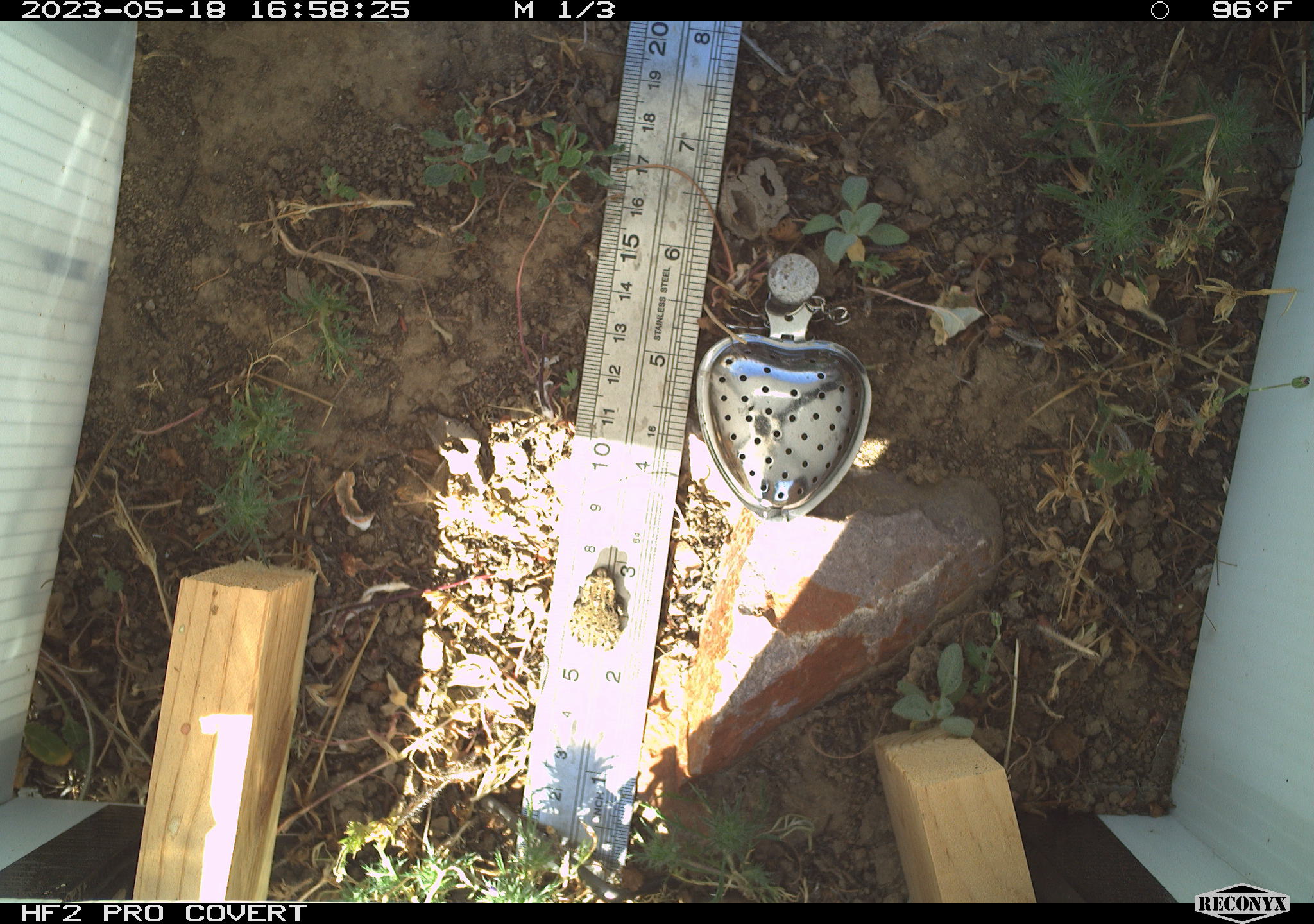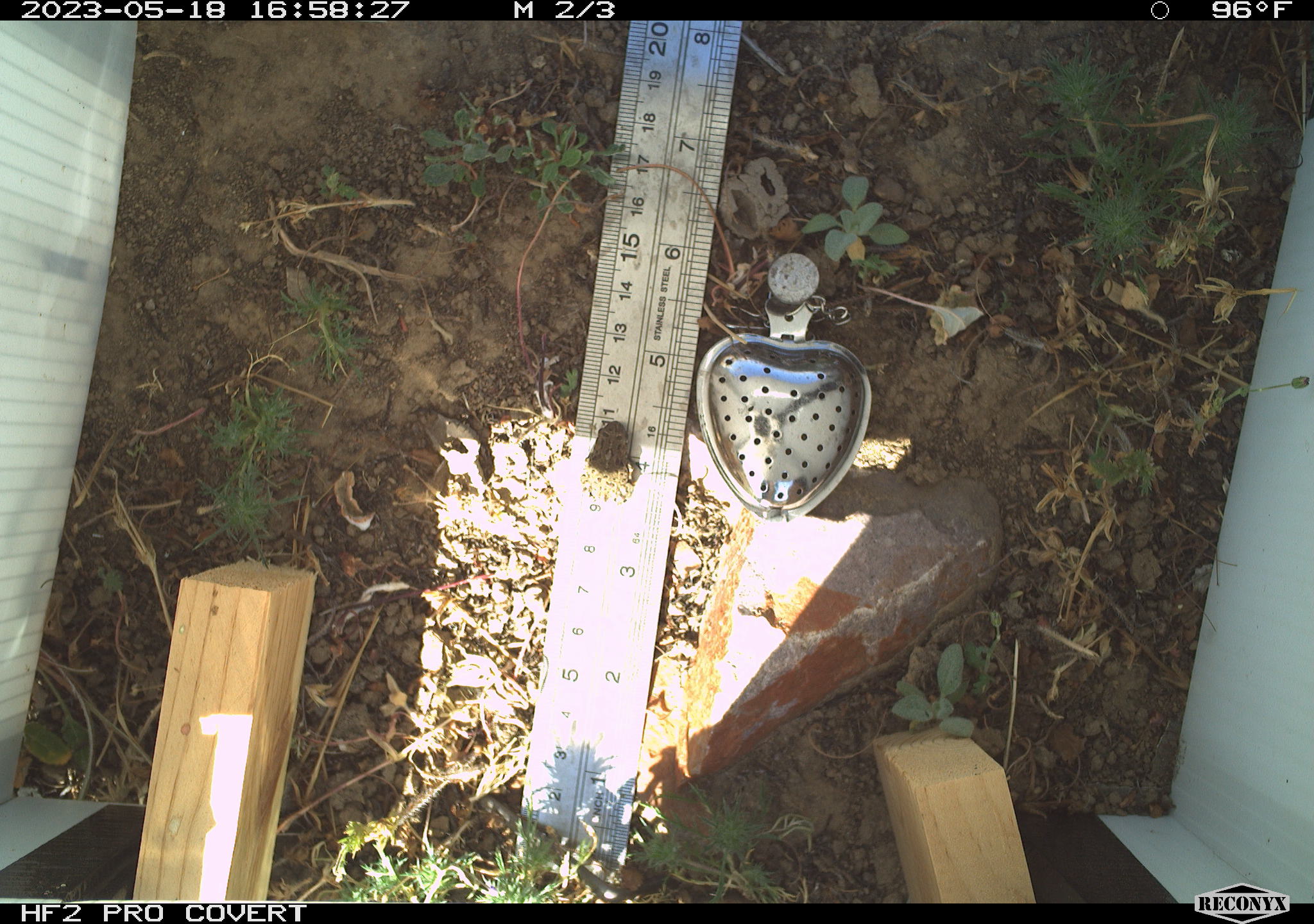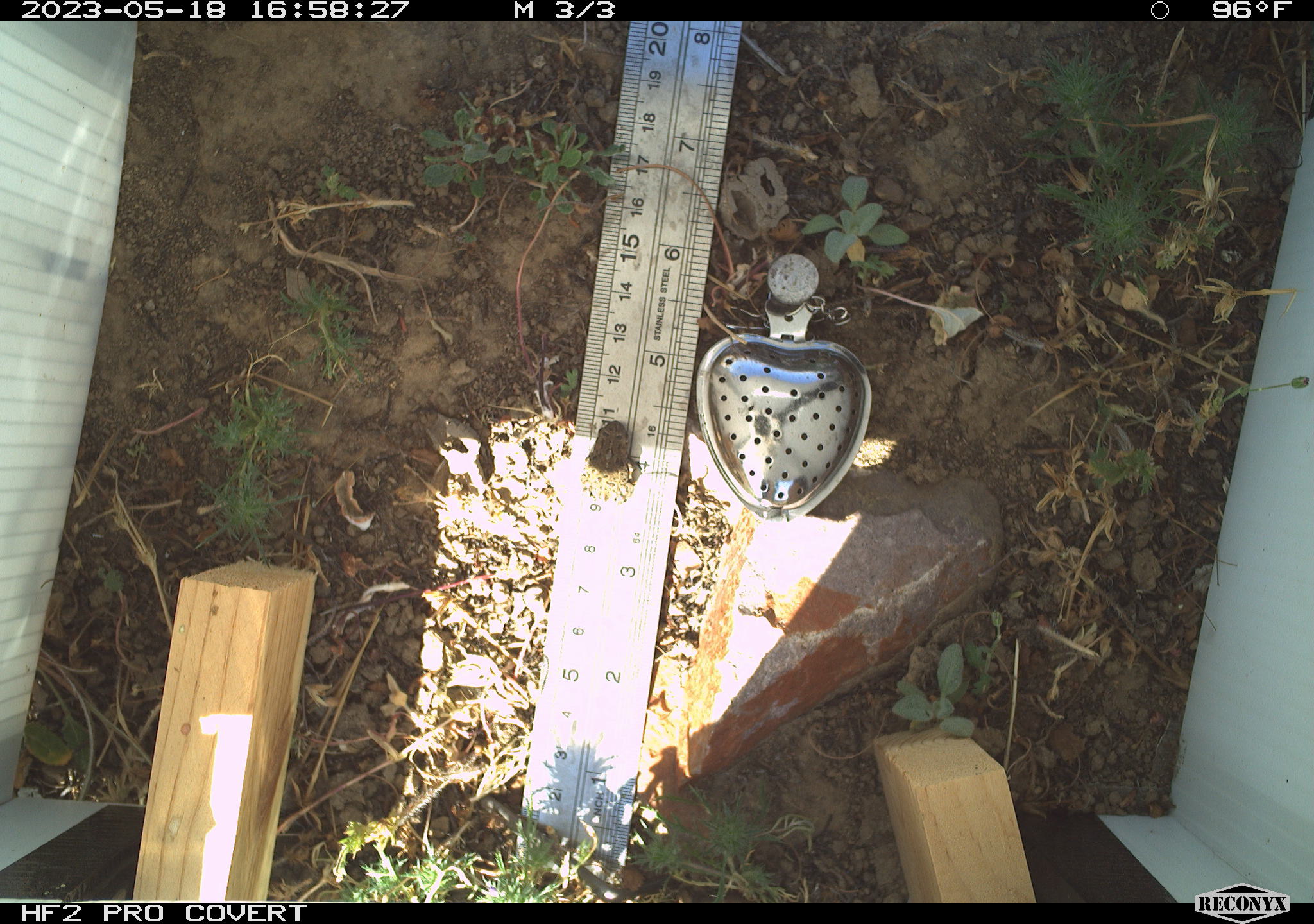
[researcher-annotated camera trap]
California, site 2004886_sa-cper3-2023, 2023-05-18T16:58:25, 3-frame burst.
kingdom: Animalia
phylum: Chordata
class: Amphibia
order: Anura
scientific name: Anura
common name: frogs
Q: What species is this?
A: Frogs (Anura).